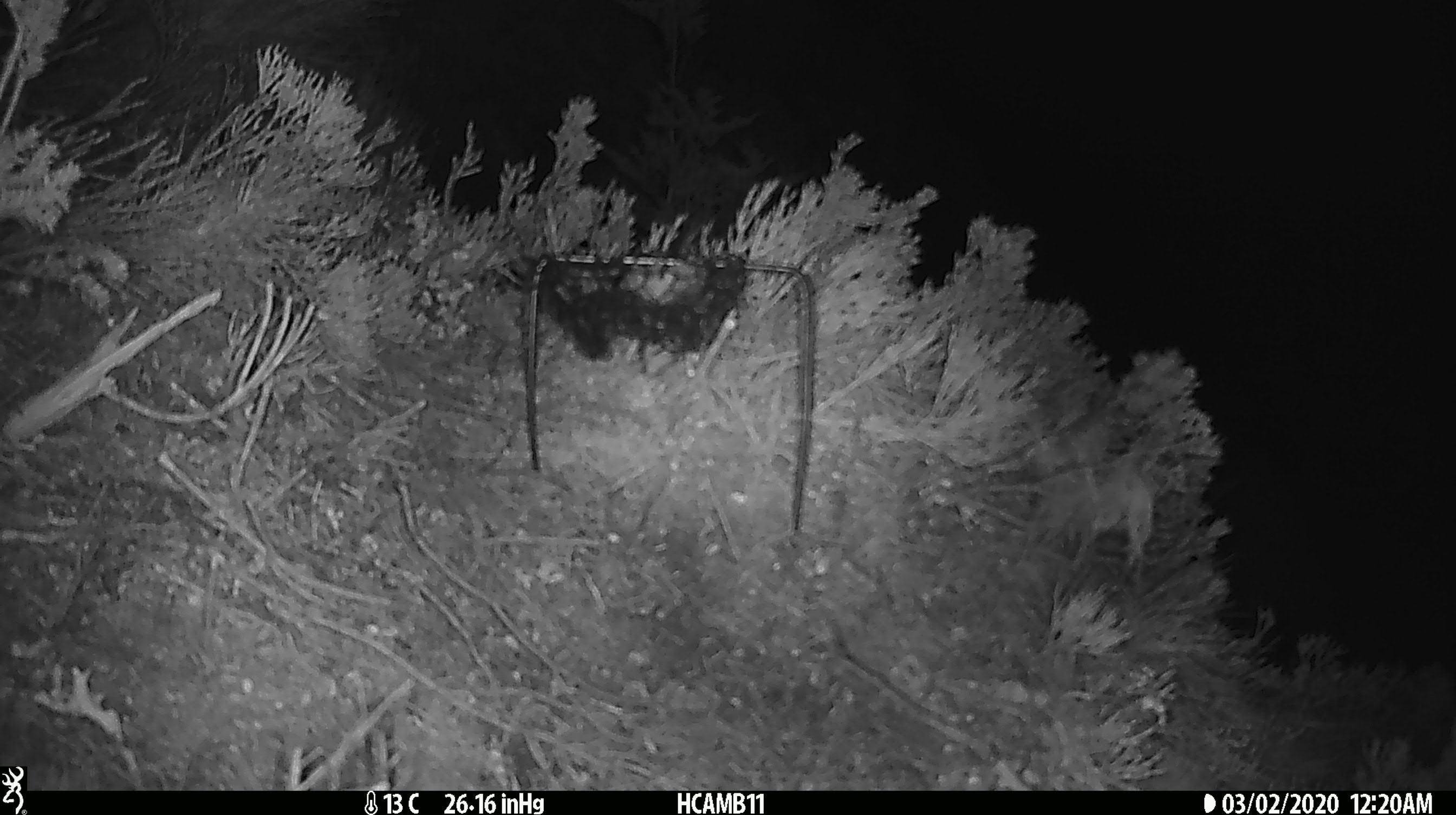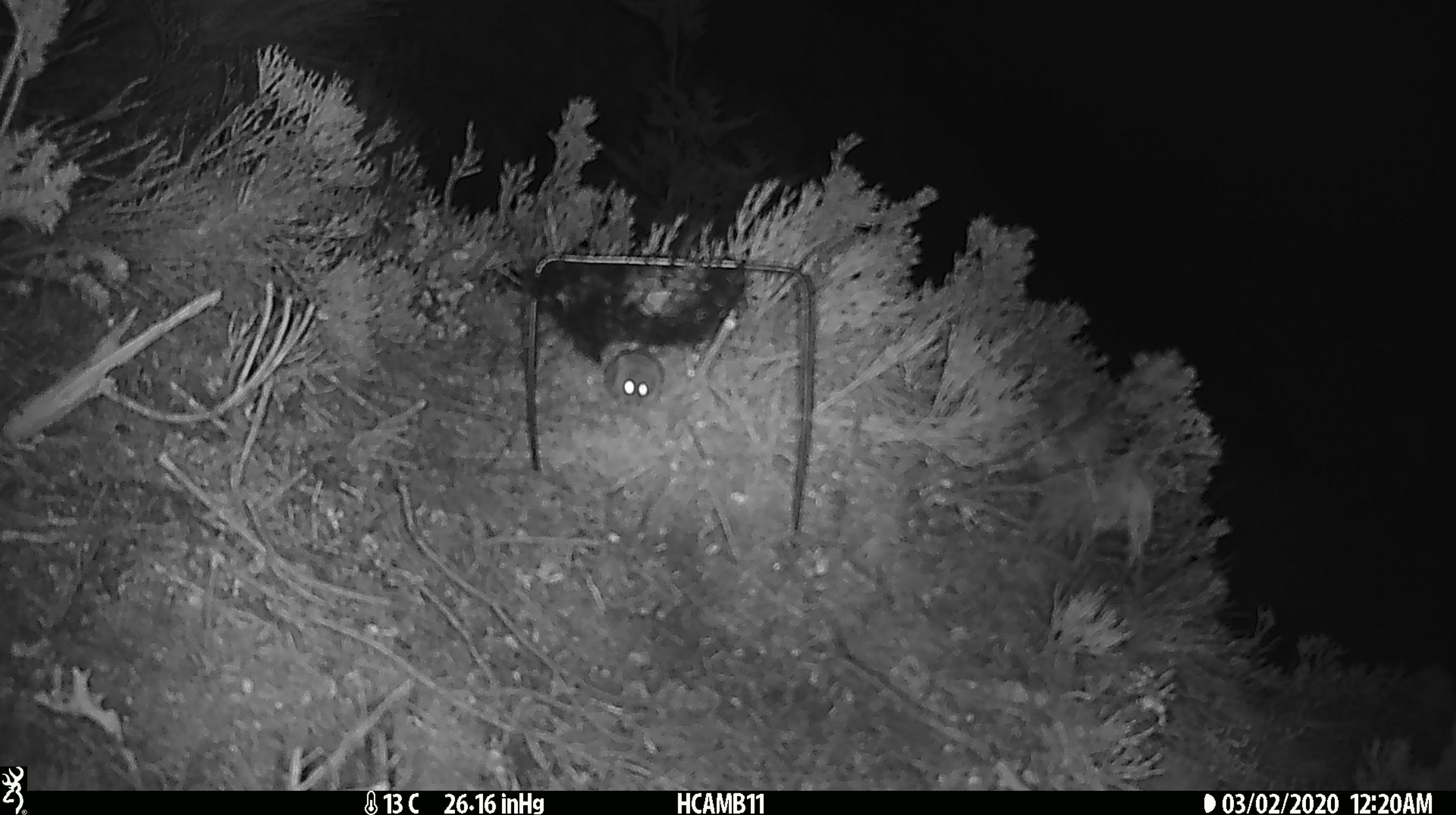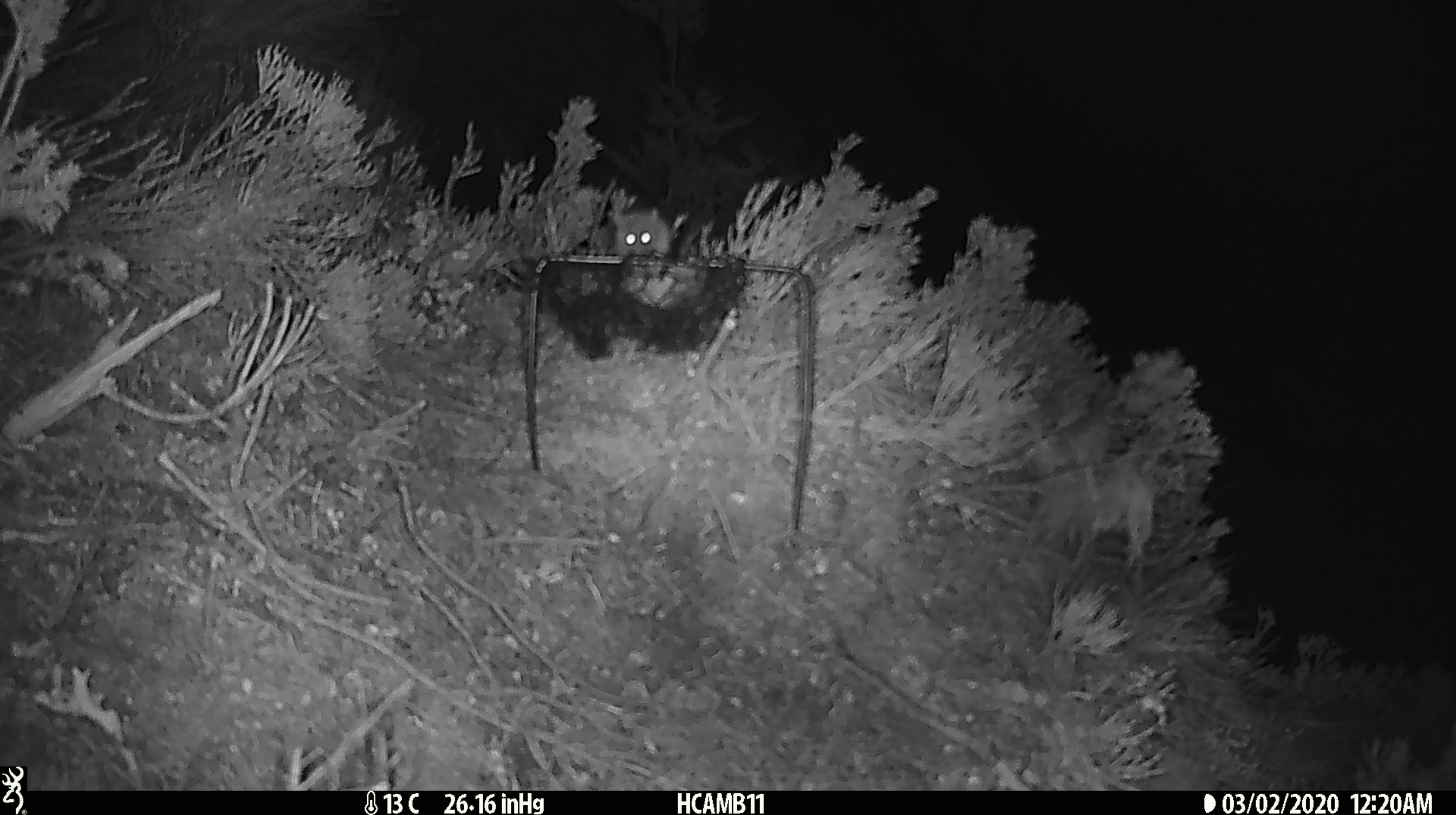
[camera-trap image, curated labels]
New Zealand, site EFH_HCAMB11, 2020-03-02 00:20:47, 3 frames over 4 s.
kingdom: Animalia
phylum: Chordata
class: Mammalia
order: Rodentia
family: Muridae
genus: Mus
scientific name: Mus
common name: mouse